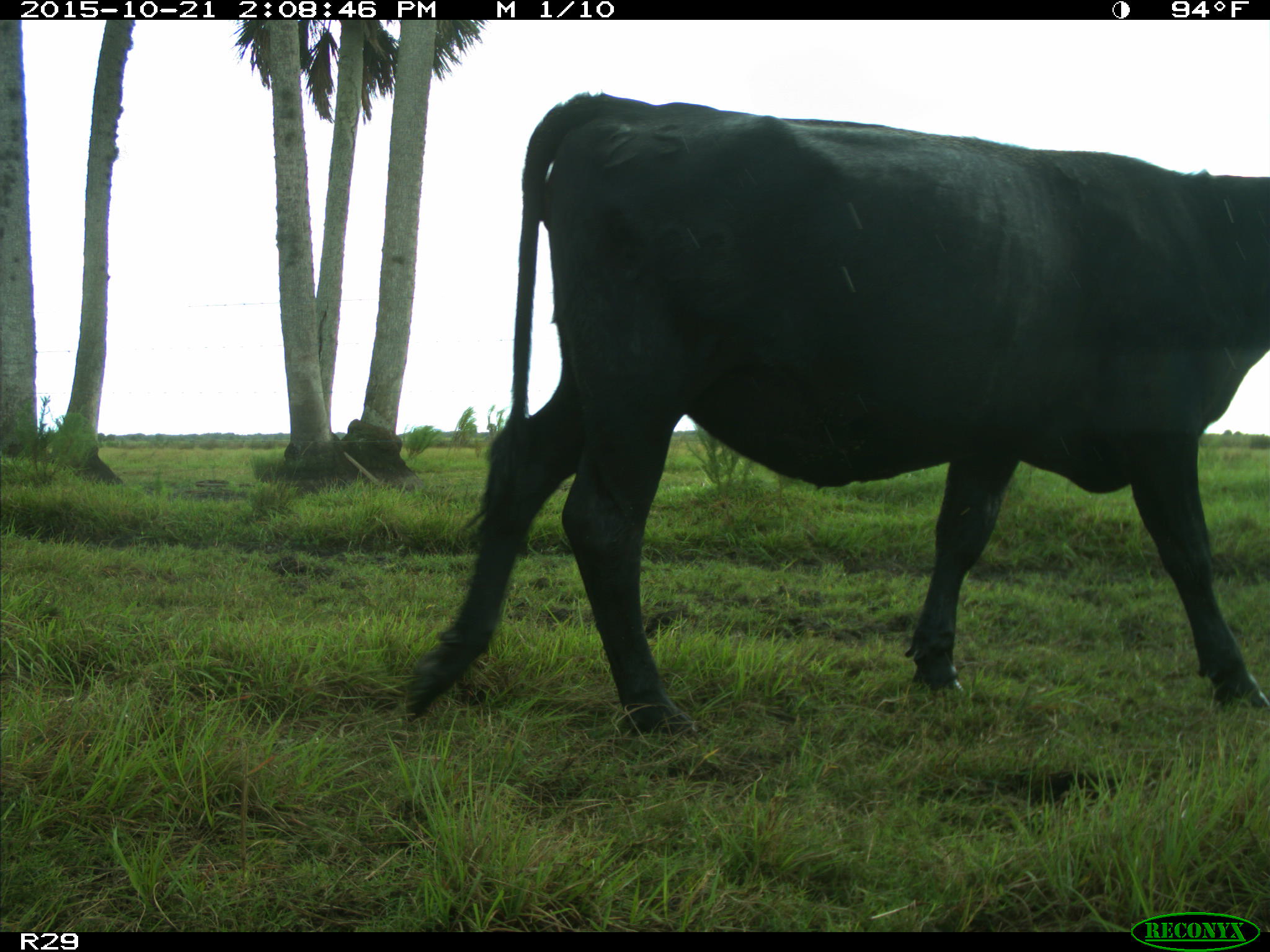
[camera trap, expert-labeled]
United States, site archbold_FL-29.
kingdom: Animalia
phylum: Chordata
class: Mammalia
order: Artiodactyla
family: Bovidae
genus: Bos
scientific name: Bos taurus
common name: domestic cow